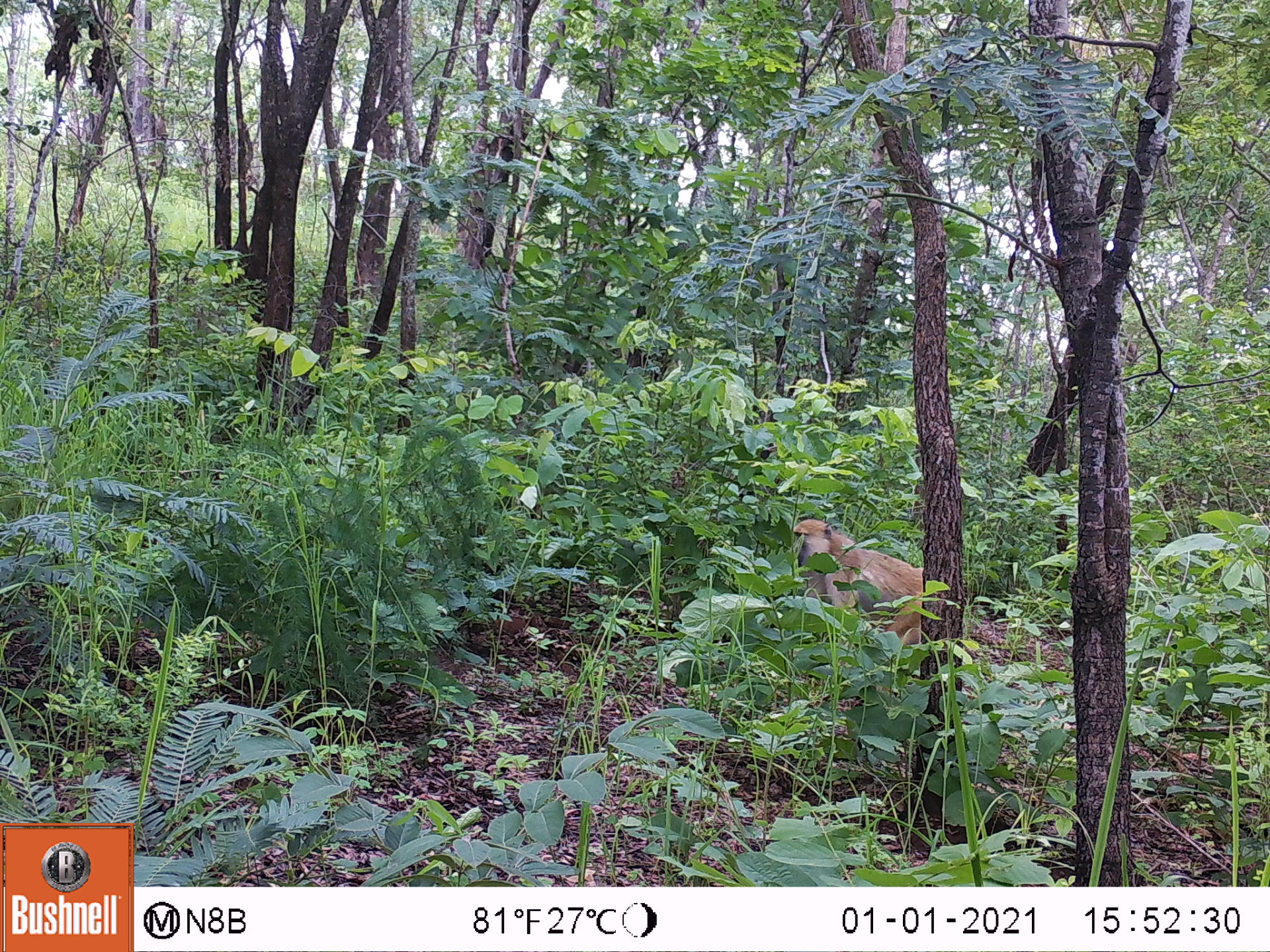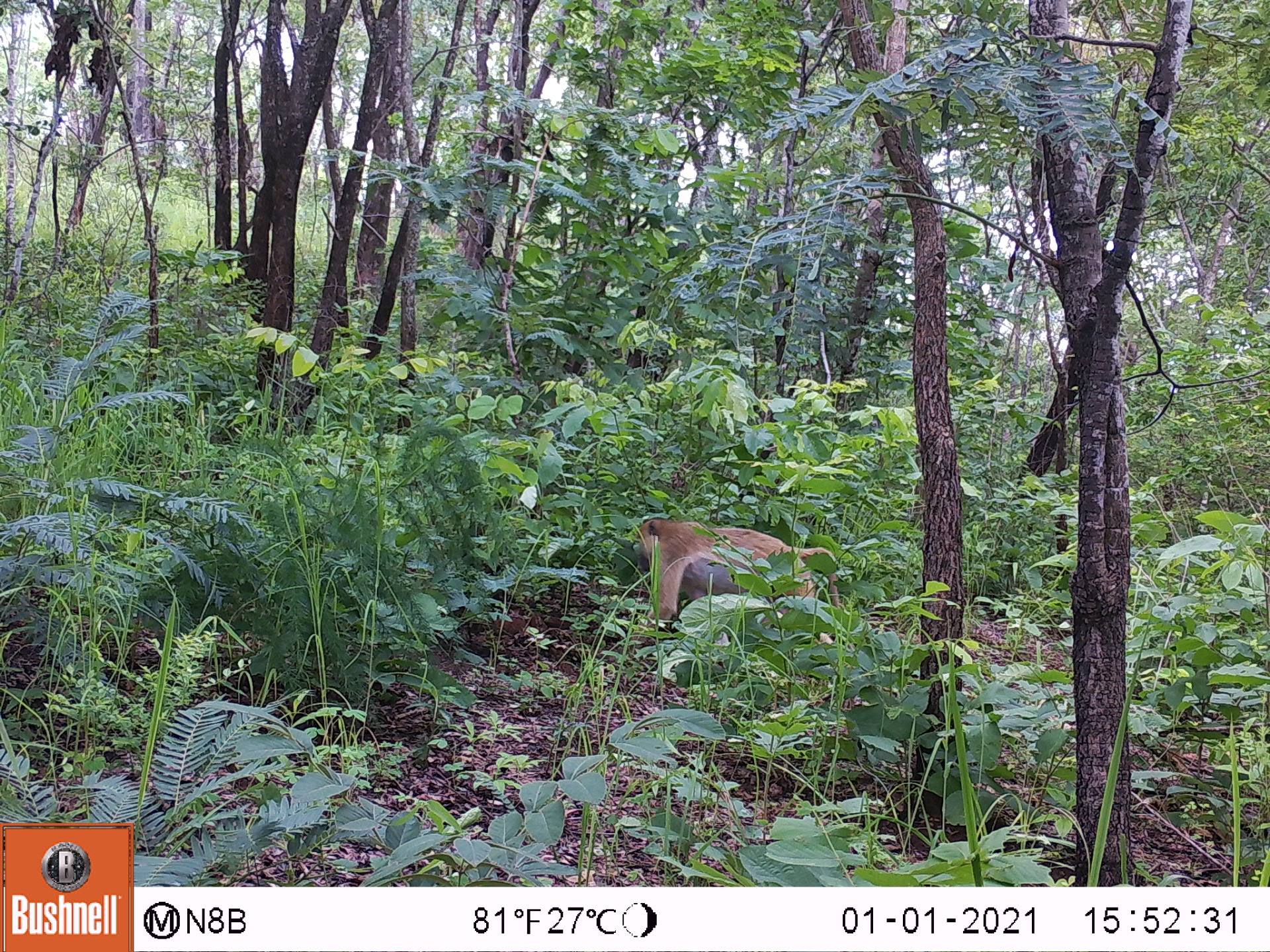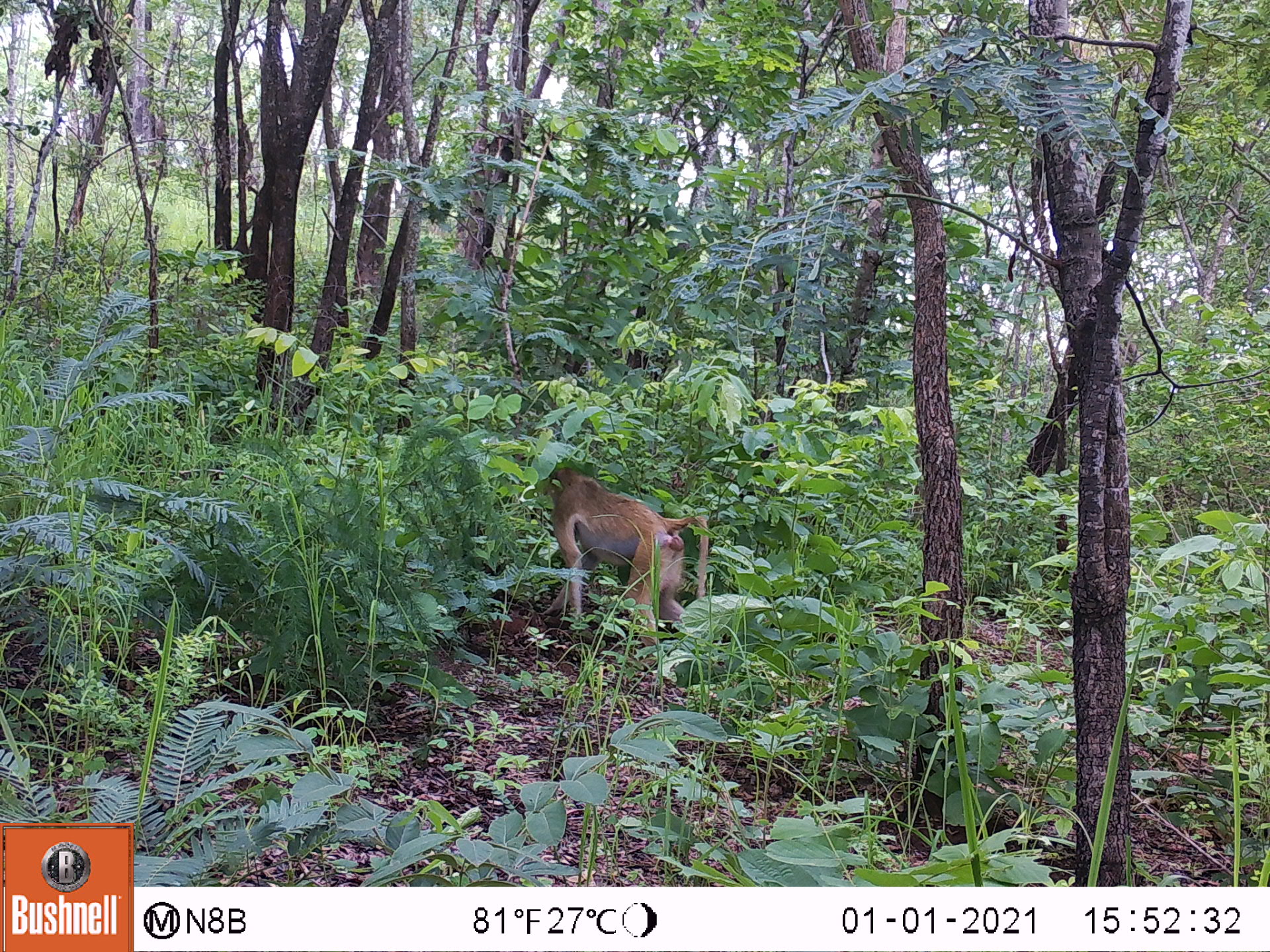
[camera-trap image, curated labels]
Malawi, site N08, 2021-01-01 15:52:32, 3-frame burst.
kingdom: Animalia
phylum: Chordata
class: Mammalia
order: Primates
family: Cercopithecidae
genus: Papio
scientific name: Papio cynocephalus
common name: yellow baboon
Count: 1.